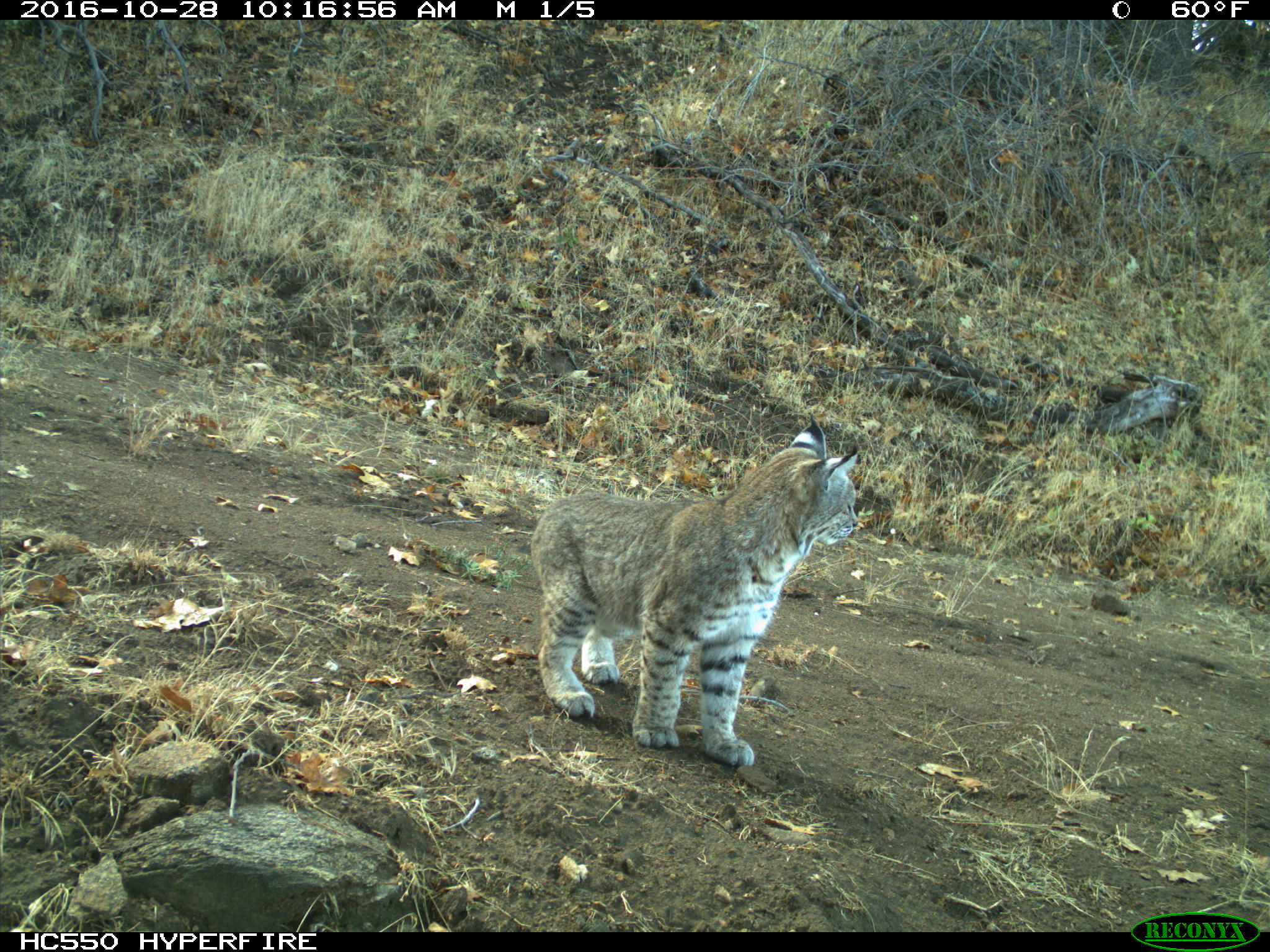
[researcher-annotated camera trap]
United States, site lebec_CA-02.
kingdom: Animalia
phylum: Chordata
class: Mammalia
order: Carnivora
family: Felidae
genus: Lynx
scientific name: Lynx rufus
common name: bobcat